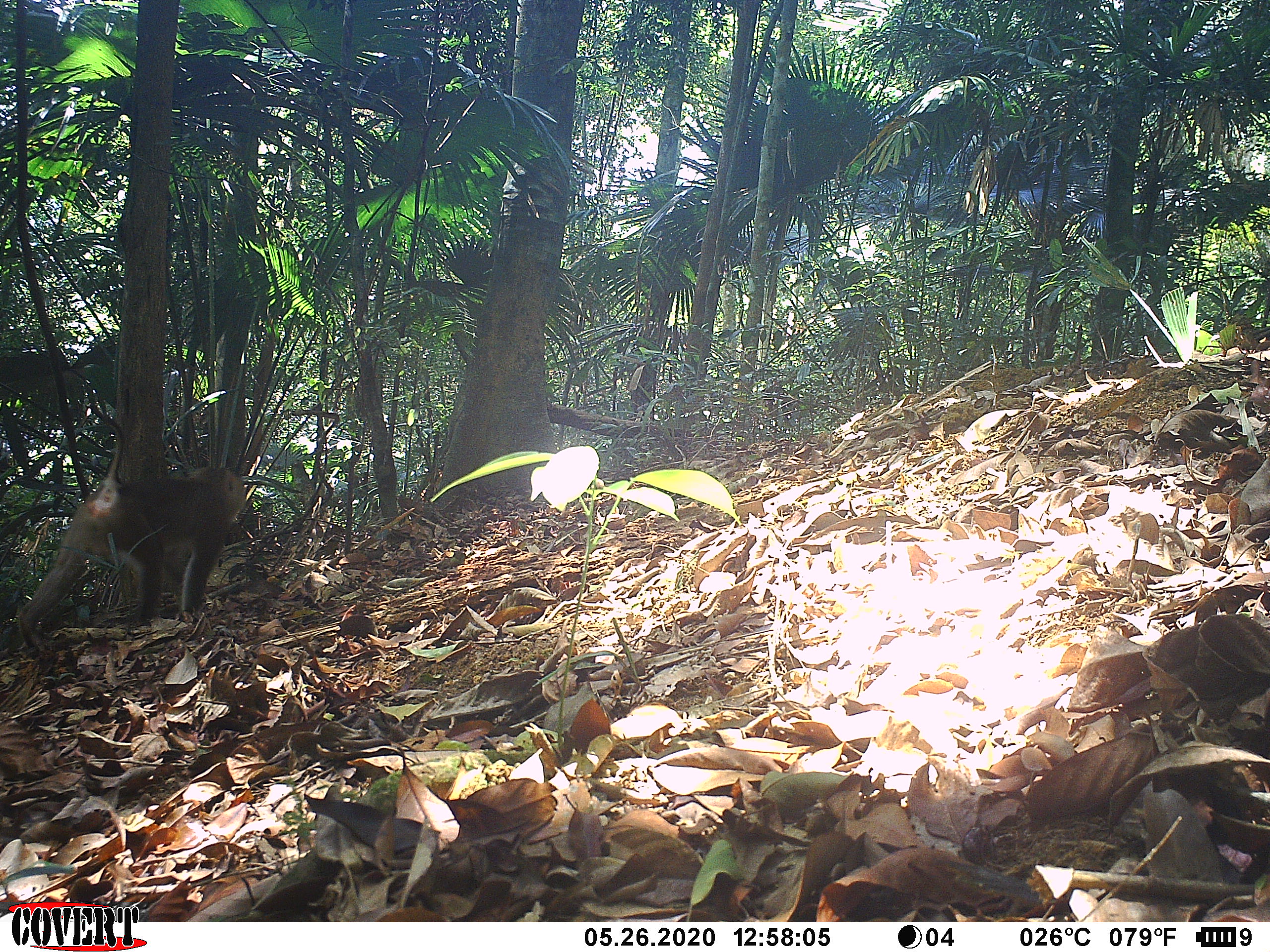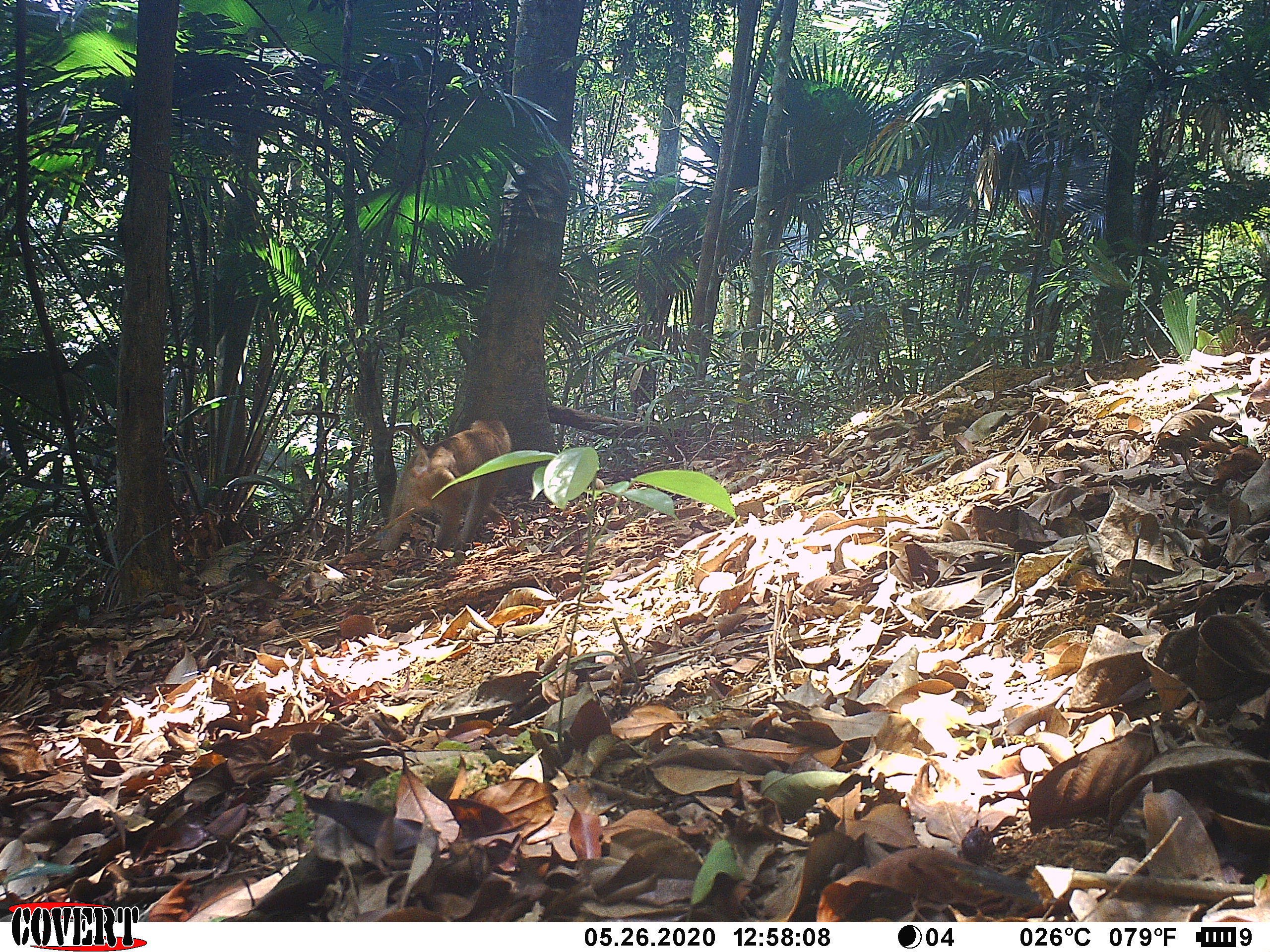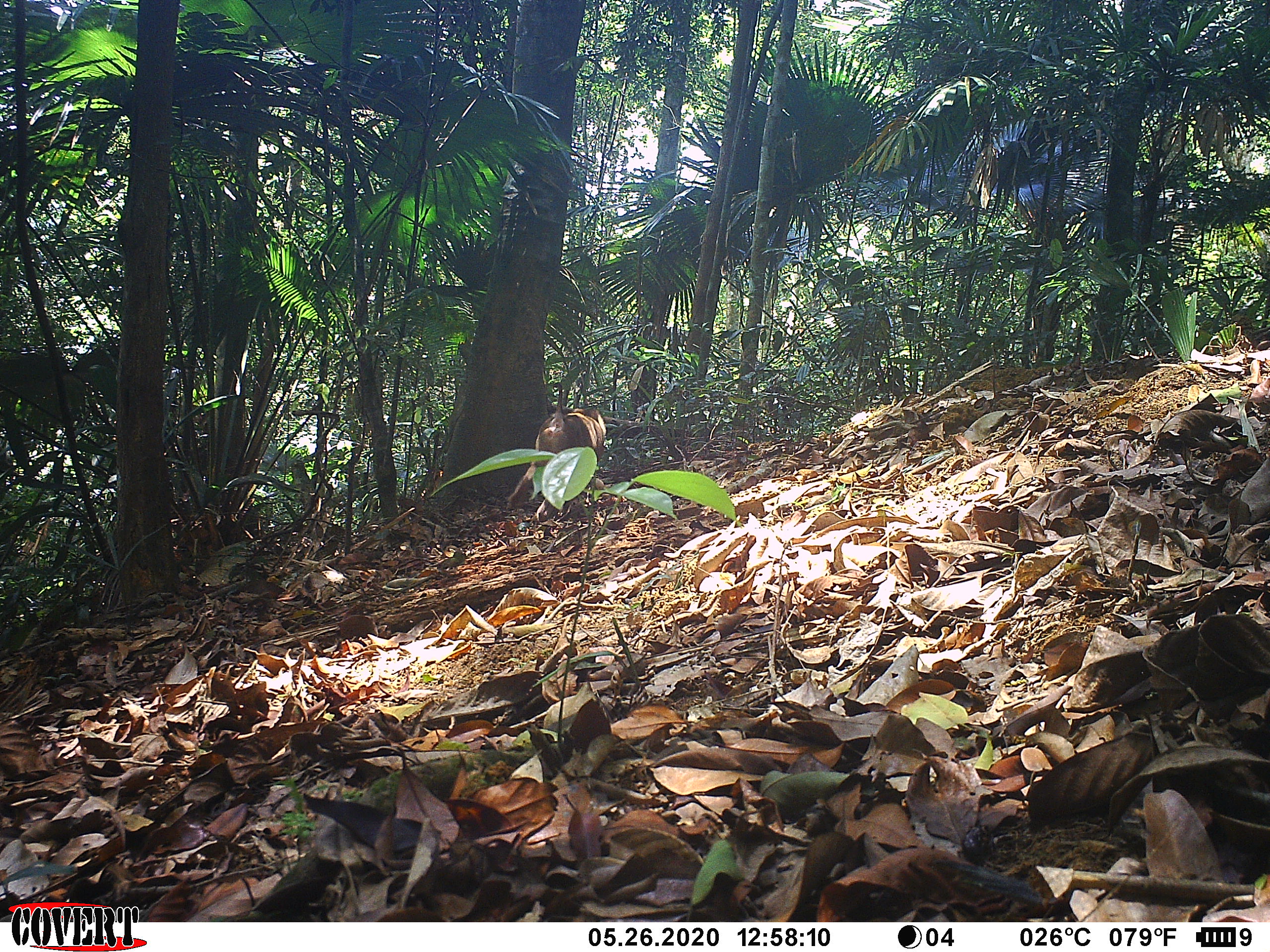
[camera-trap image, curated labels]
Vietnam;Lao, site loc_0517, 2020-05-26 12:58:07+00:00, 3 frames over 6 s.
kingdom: Animalia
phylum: Chordata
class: Mammalia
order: Primates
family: Cercopithecidae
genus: Macaca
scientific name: Macaca nemestrina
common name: pig-tailed macaque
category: pig tailed macaque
Pig tailed macaque (pig-tailed macaque) (Macaca nemestrina). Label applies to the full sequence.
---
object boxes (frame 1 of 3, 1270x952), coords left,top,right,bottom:
pig tailed macaque: 15,397,248,649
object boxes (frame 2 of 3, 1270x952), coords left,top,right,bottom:
pig tailed macaque: 365,408,512,562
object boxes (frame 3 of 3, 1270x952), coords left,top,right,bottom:
pig tailed macaque: 506,381,609,522